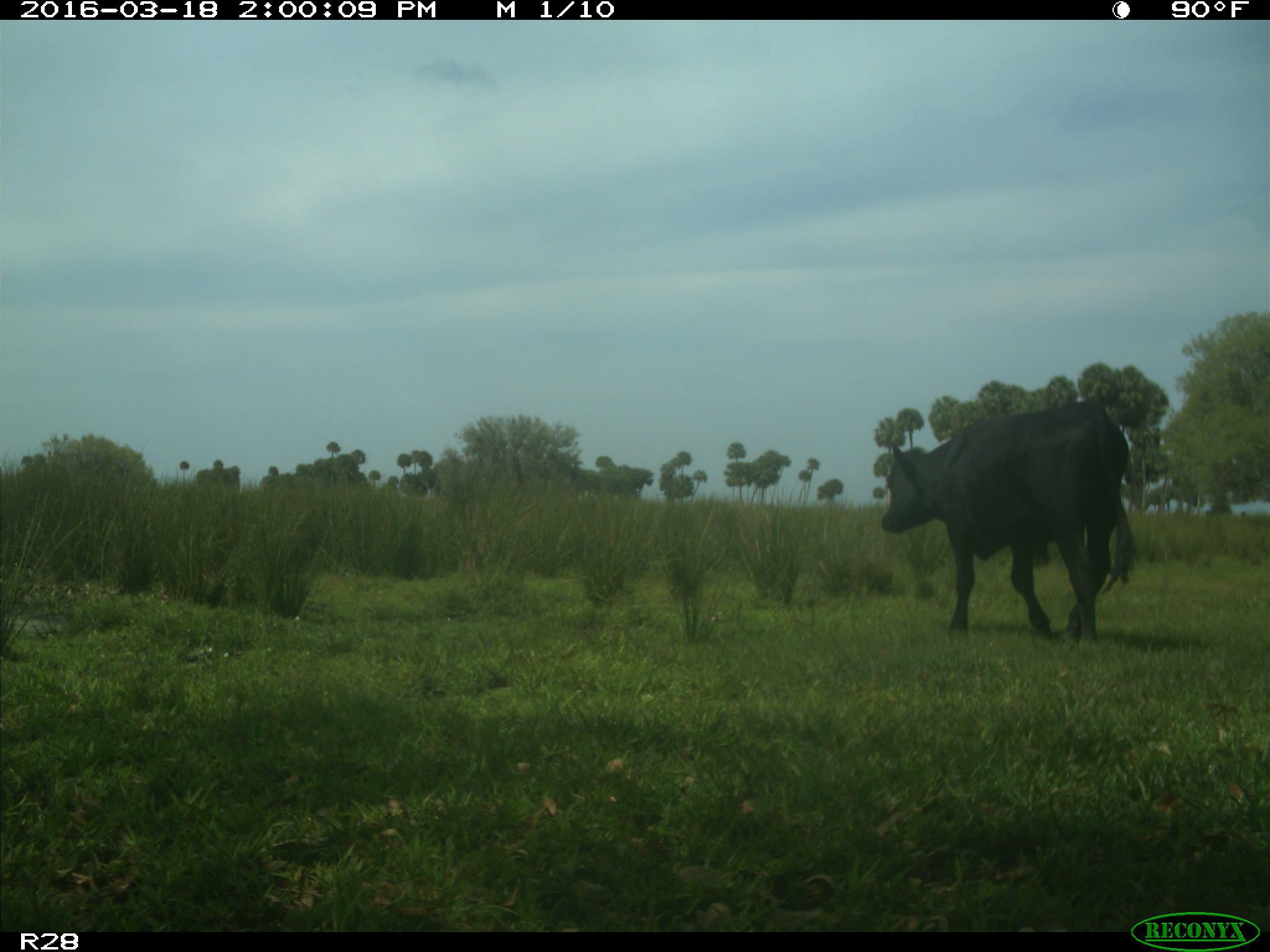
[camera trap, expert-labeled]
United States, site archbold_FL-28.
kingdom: Animalia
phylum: Chordata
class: Mammalia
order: Artiodactyla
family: Bovidae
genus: Bos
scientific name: Bos taurus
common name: domestic cow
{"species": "Bos taurus (domestic cow)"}